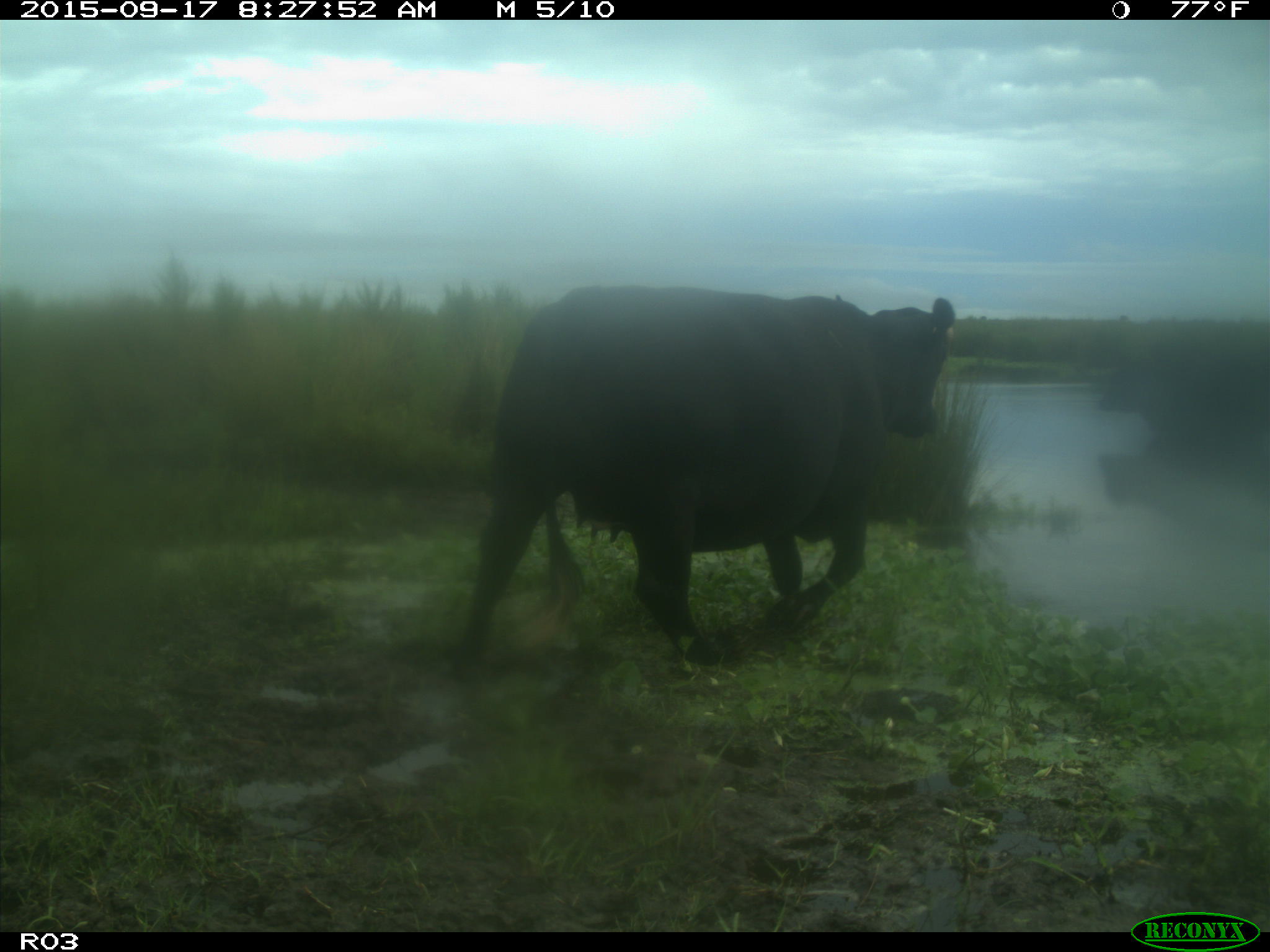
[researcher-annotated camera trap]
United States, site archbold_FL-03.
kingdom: Animalia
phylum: Chordata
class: Mammalia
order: Artiodactyla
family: Bovidae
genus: Bos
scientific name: Bos taurus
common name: domestic cow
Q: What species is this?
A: Bos taurus (domestic cow).